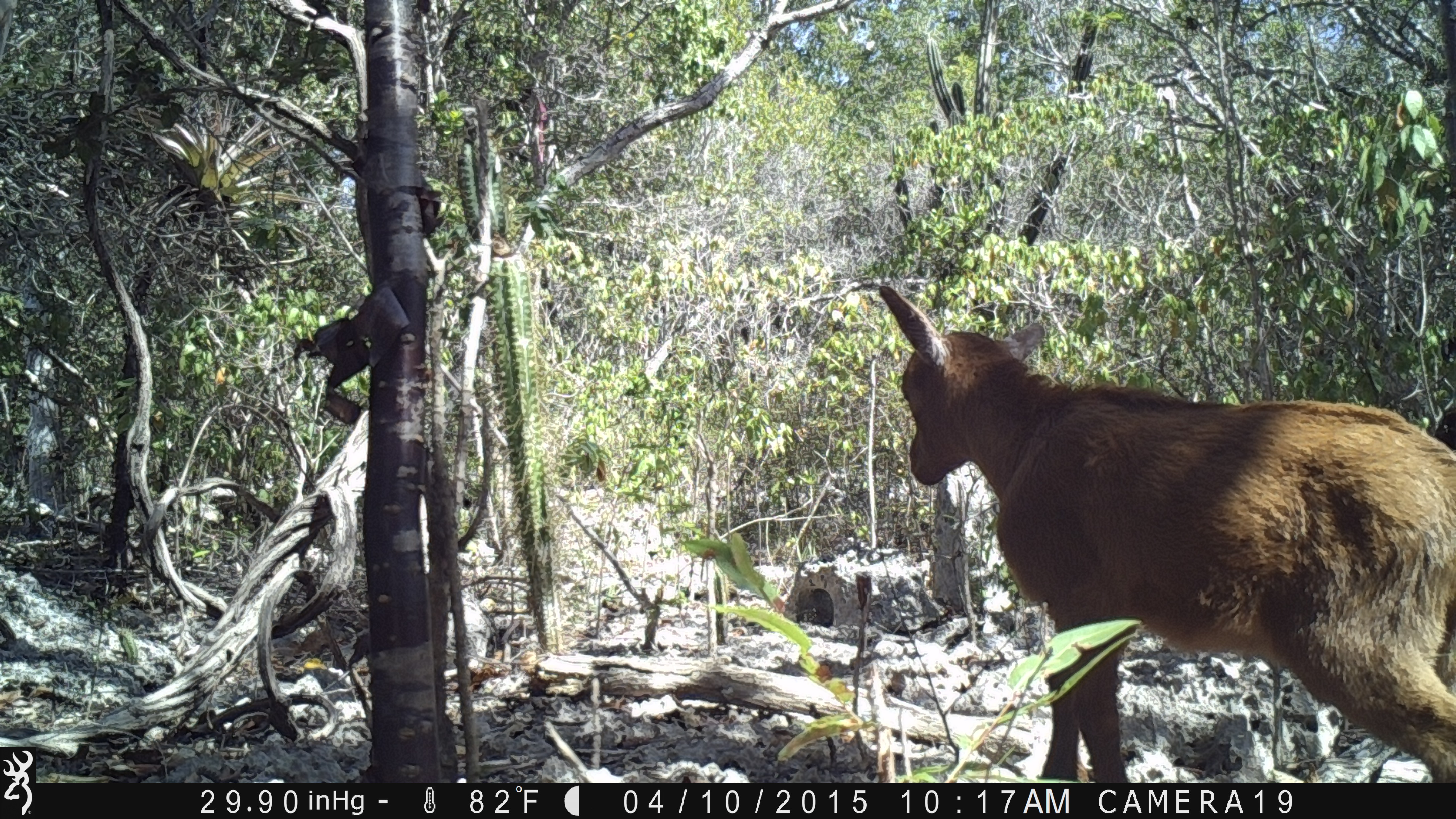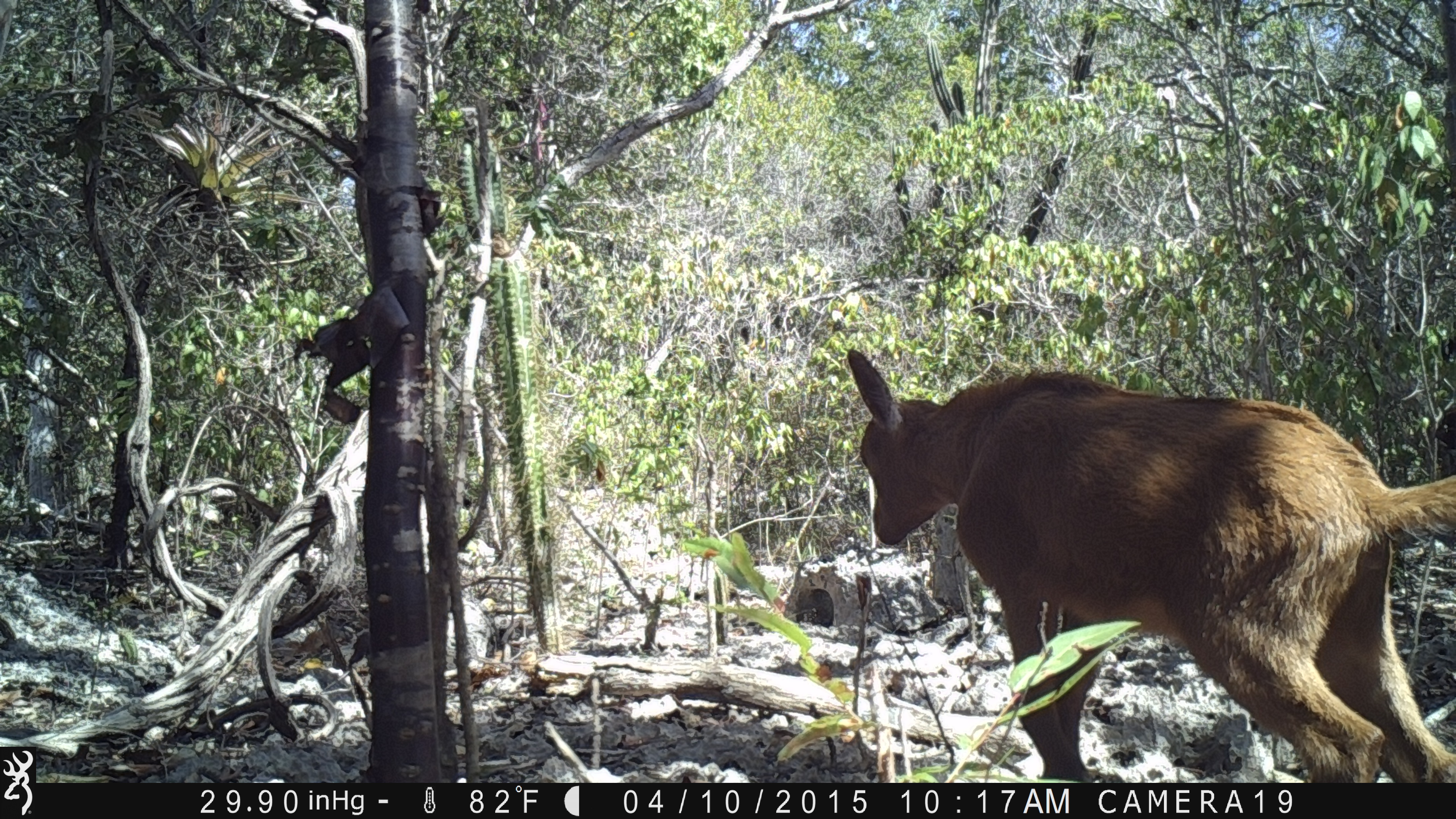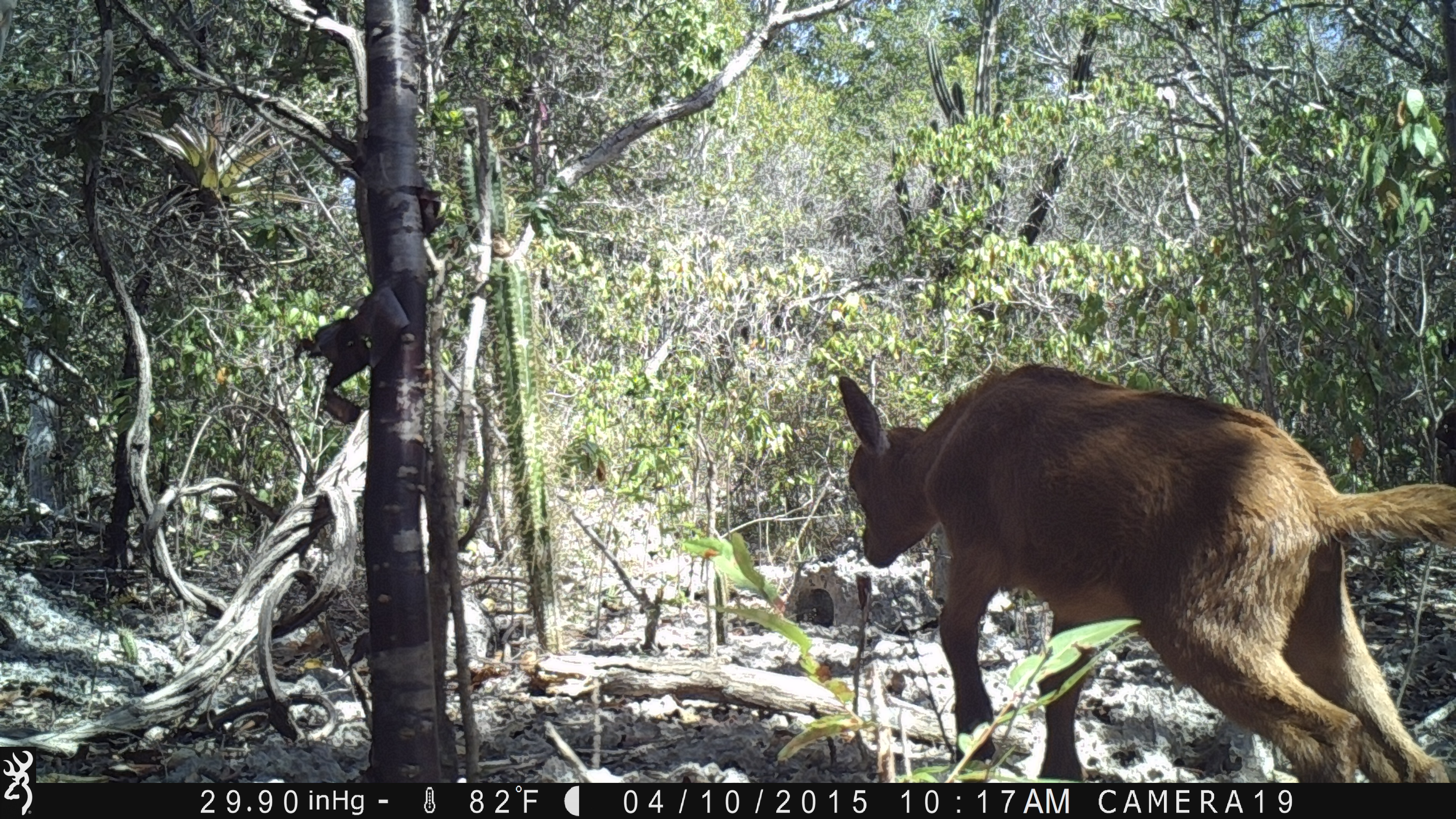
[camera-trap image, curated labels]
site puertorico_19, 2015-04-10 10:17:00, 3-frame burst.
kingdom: Animalia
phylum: Chordata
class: Mammalia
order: Artiodactyla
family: Bovidae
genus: Capra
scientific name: Capra hircus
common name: goat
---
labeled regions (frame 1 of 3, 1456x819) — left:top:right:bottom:
goat: 848:283:1451:790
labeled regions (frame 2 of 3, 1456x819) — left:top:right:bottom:
goat: 838:344:1456:789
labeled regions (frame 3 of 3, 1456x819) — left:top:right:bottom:
goat: 819:363:1456:778